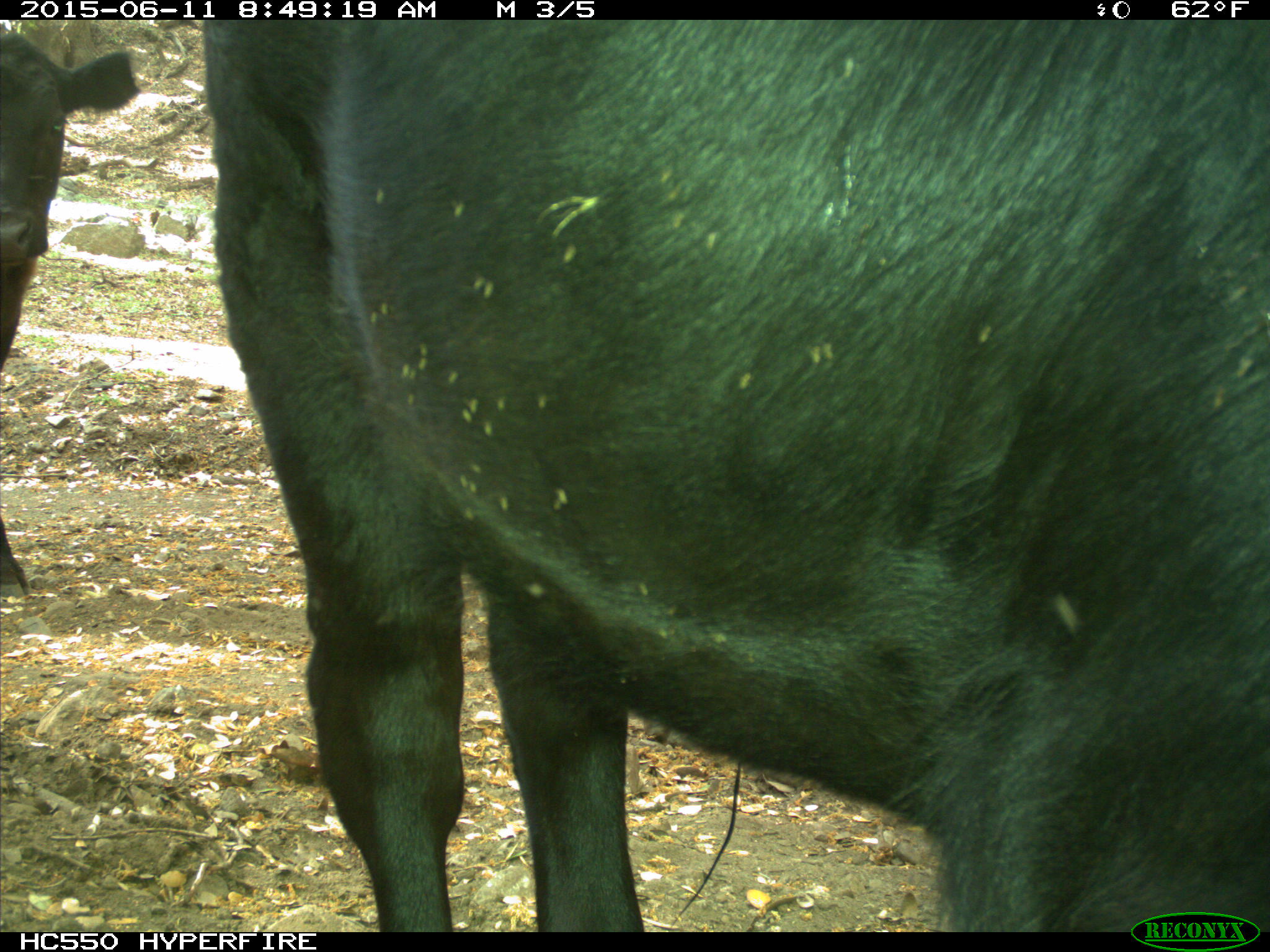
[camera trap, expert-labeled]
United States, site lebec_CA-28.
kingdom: Animalia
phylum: Chordata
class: Mammalia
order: Artiodactyla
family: Bovidae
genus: Bos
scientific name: Bos taurus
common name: domestic cow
Bos taurus (domestic cow).